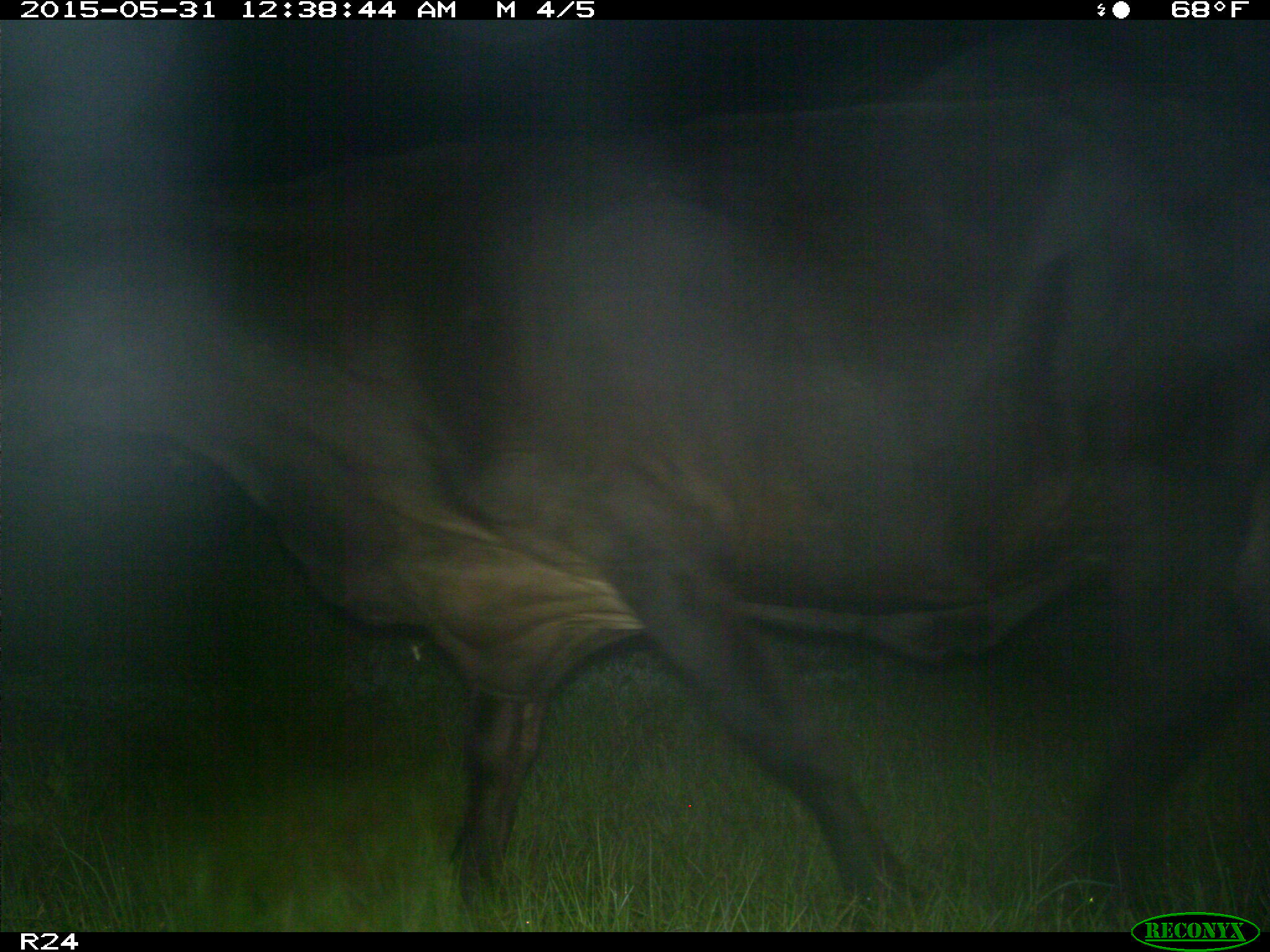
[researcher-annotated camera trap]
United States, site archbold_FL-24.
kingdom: Animalia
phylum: Chordata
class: Mammalia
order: Artiodactyla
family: Bovidae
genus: Bos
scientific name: Bos taurus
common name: domestic cow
Bos taurus (domestic cow).